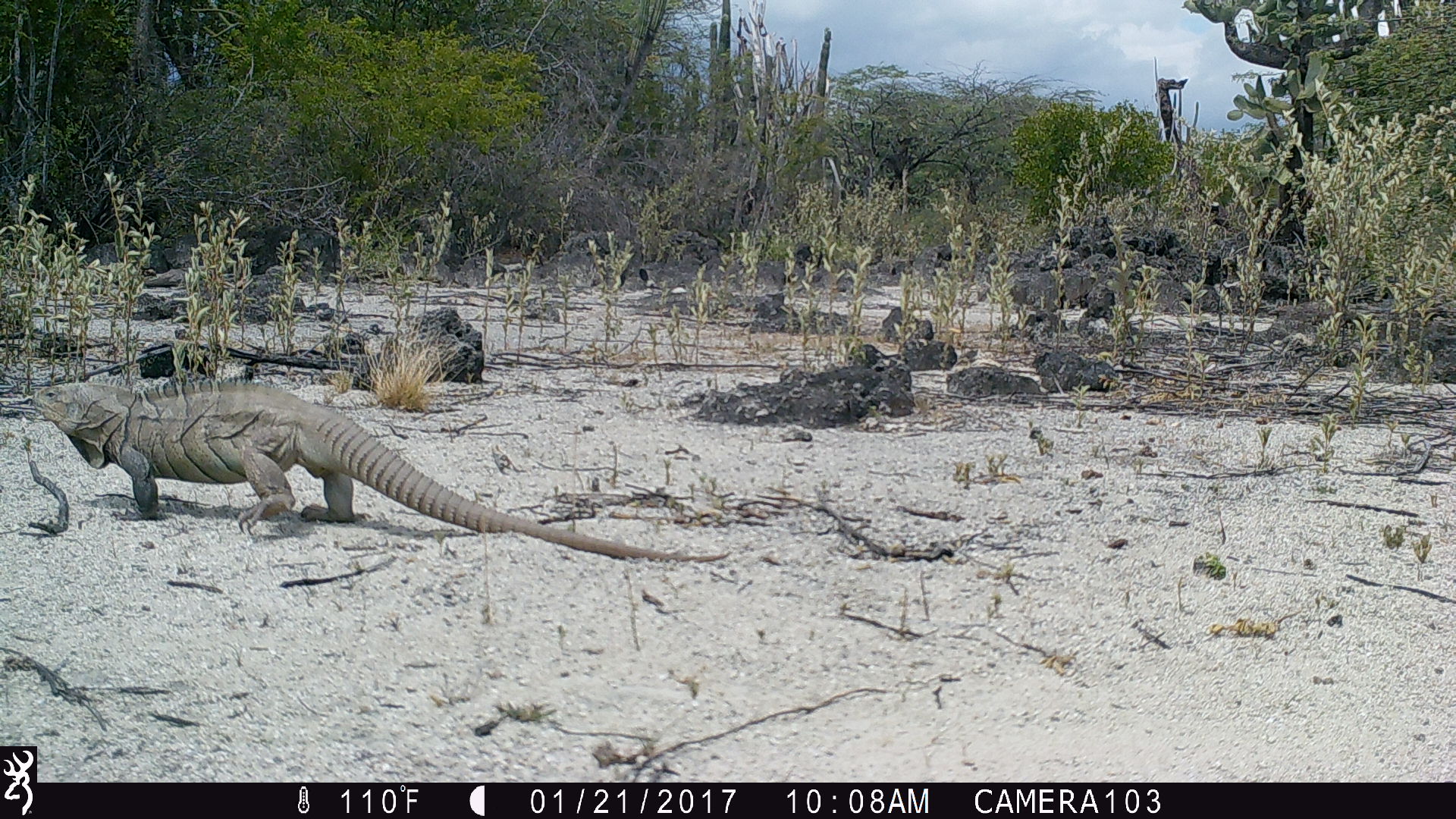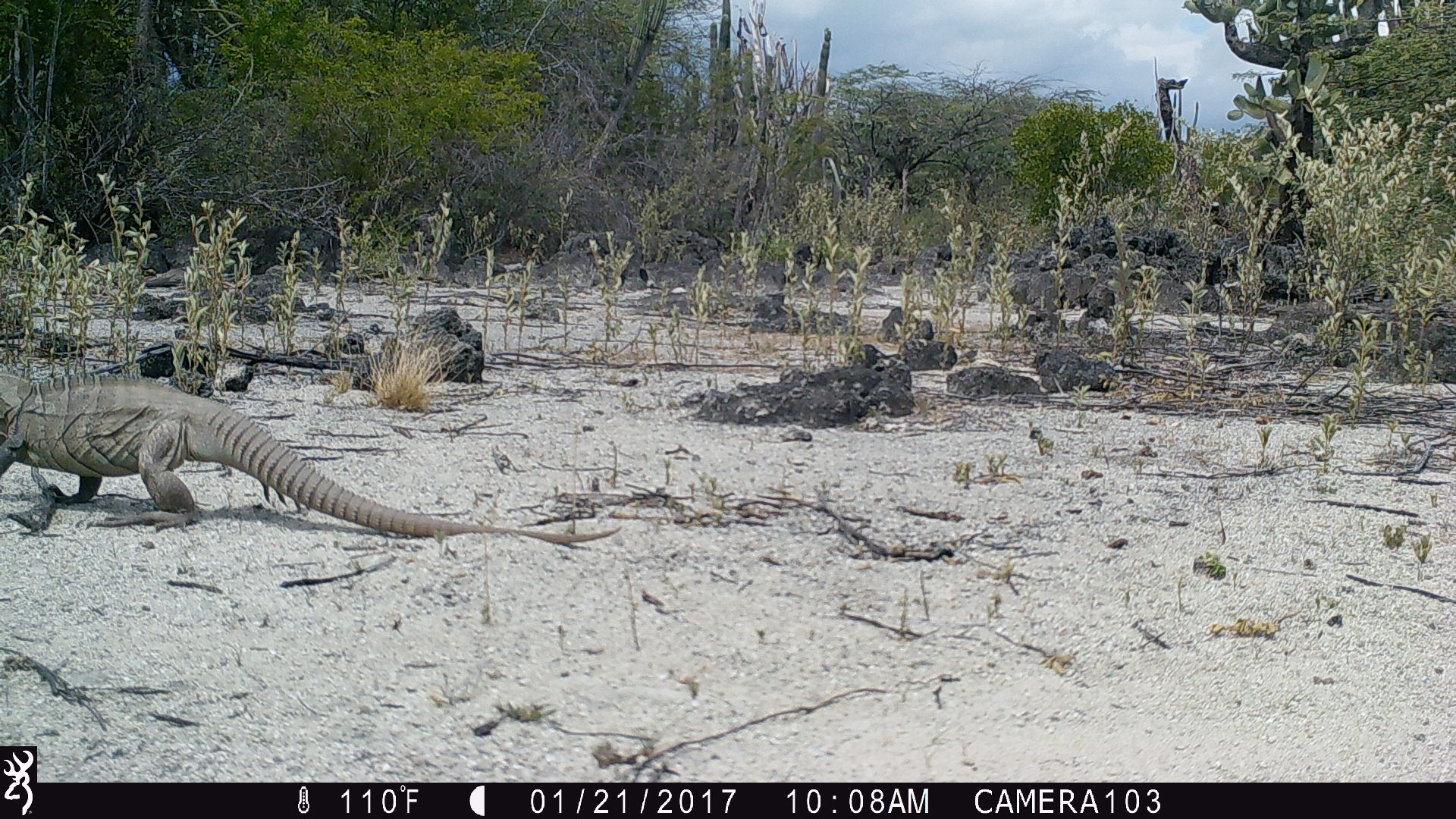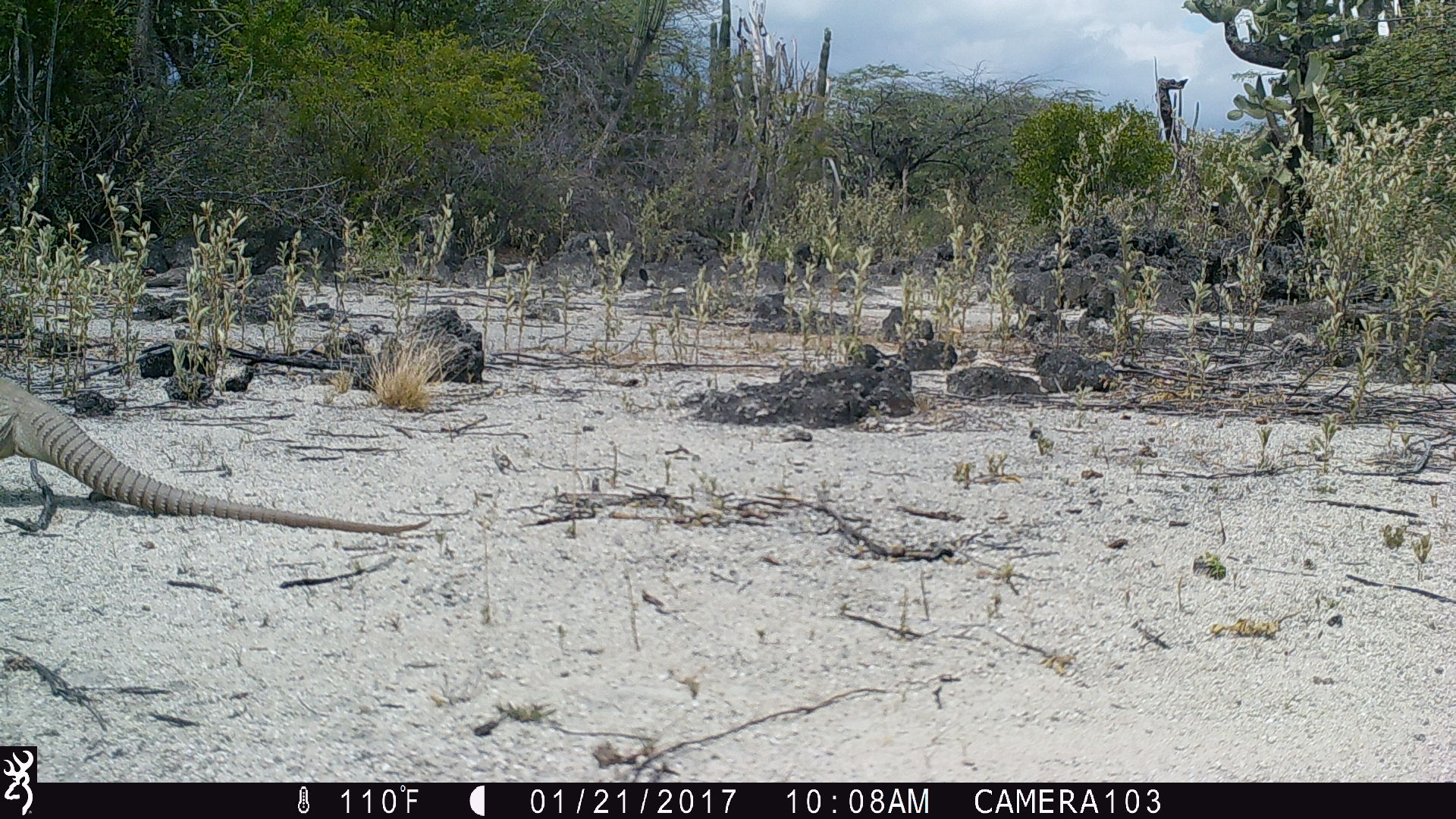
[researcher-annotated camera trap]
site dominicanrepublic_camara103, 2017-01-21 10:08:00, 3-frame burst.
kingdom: Animalia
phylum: Chordata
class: Reptilia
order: Squamata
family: Iguanidae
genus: Iguana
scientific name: Iguana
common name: typical iguanas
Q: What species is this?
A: Iguana (typical iguanas).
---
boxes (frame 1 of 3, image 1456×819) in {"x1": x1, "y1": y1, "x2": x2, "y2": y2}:
iguana: {"x1": 15, "y1": 378, "x2": 734, "y2": 566}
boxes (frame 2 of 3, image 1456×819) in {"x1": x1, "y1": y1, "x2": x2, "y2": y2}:
iguana: {"x1": 5, "y1": 363, "x2": 615, "y2": 543}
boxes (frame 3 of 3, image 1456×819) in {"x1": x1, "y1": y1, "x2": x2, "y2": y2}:
iguana: {"x1": 2, "y1": 357, "x2": 432, "y2": 534}